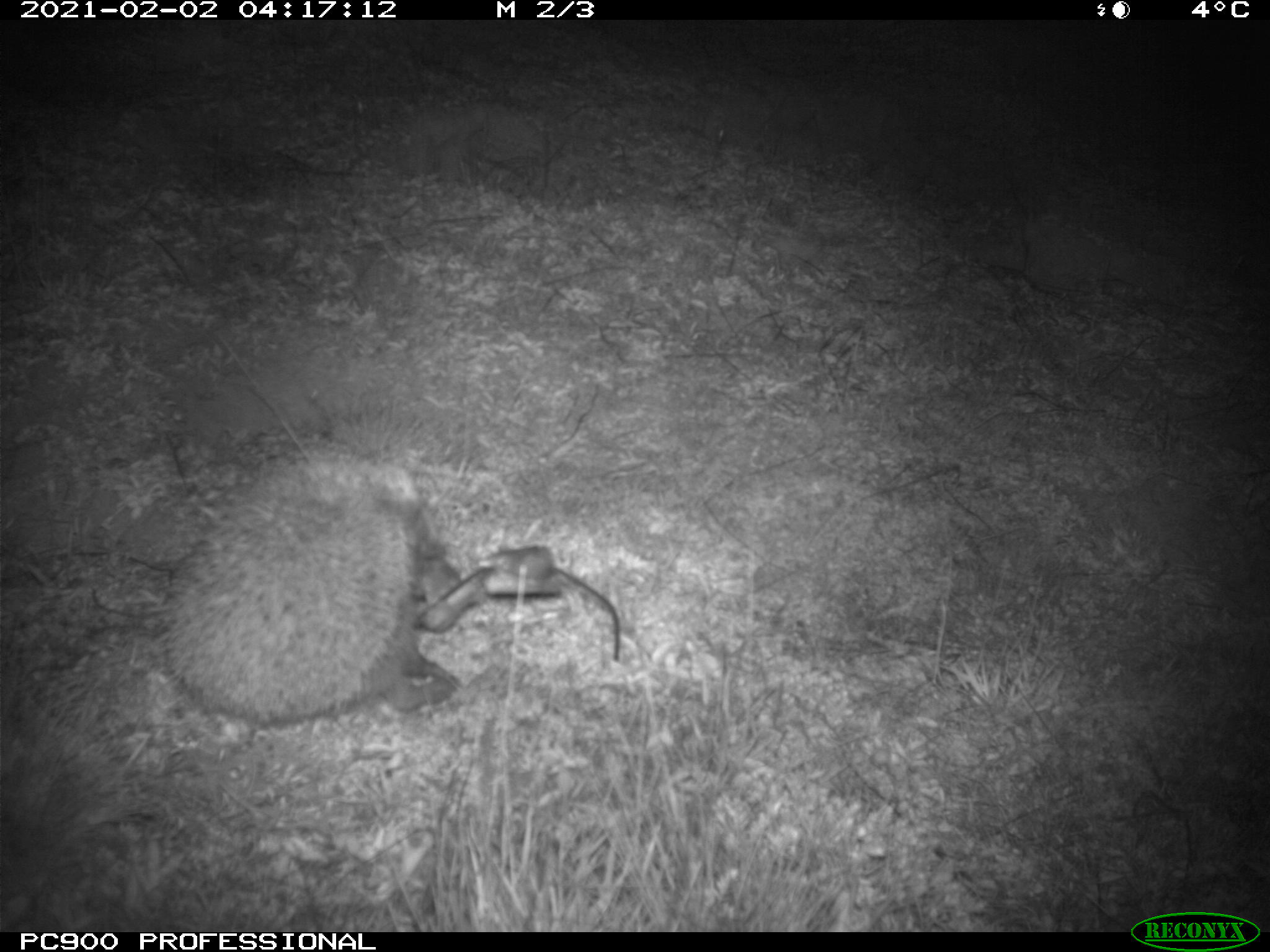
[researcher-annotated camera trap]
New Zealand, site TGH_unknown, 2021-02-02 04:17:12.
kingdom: Animalia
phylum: Chordata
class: Mammalia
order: Eulipotyphla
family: Erinaceidae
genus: Erinaceus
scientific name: Erinaceus europaeus europaeus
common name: european hedgehog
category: hedgehog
Hedgehog (european hedgehog) (Erinaceus europaeus europaeus).